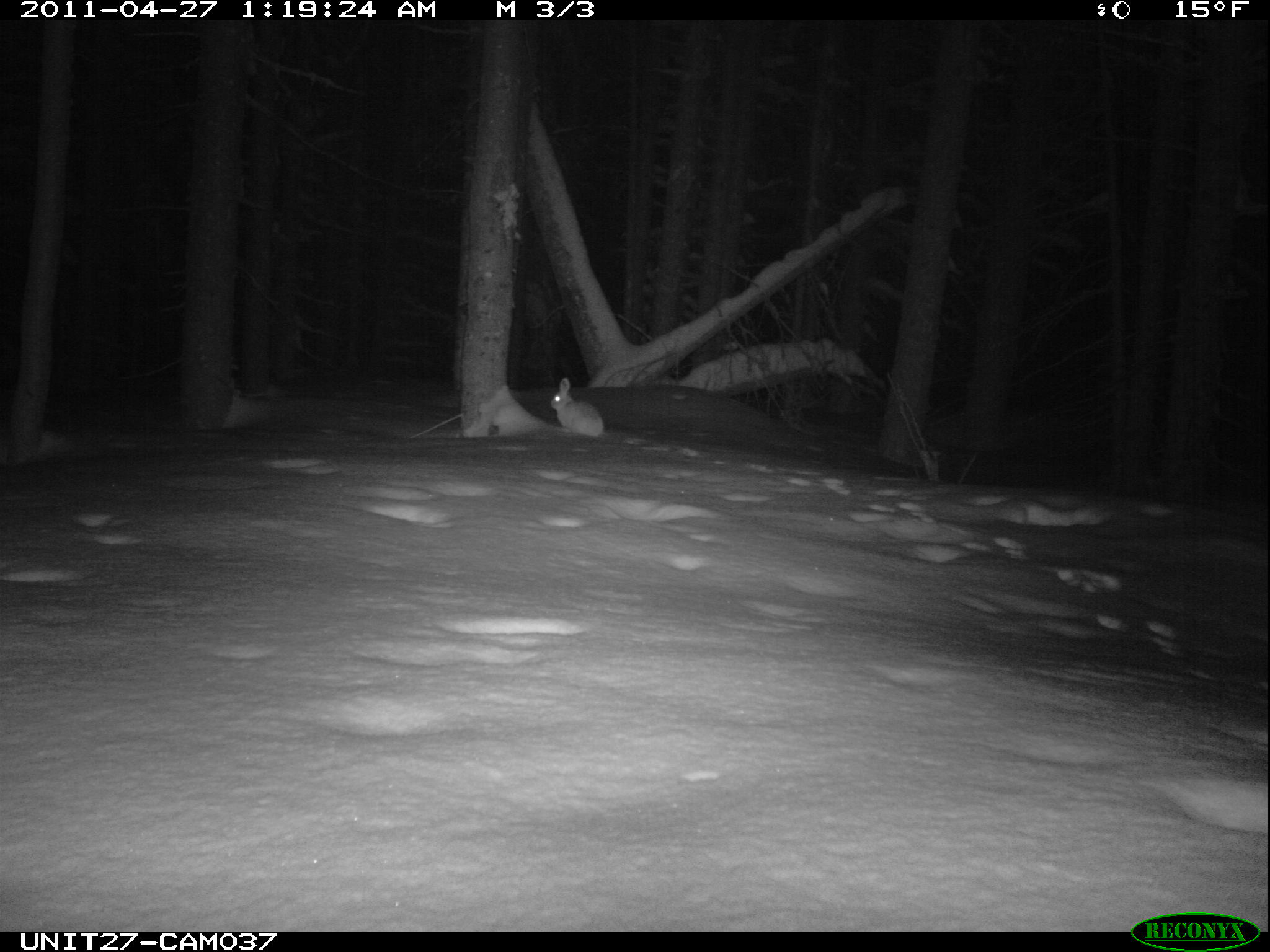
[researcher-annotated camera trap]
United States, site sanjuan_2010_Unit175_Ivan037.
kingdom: Animalia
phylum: Chordata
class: Mammalia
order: Lagomorpha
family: Leporidae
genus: Lepus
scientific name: Lepus americanus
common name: snowshoe hare